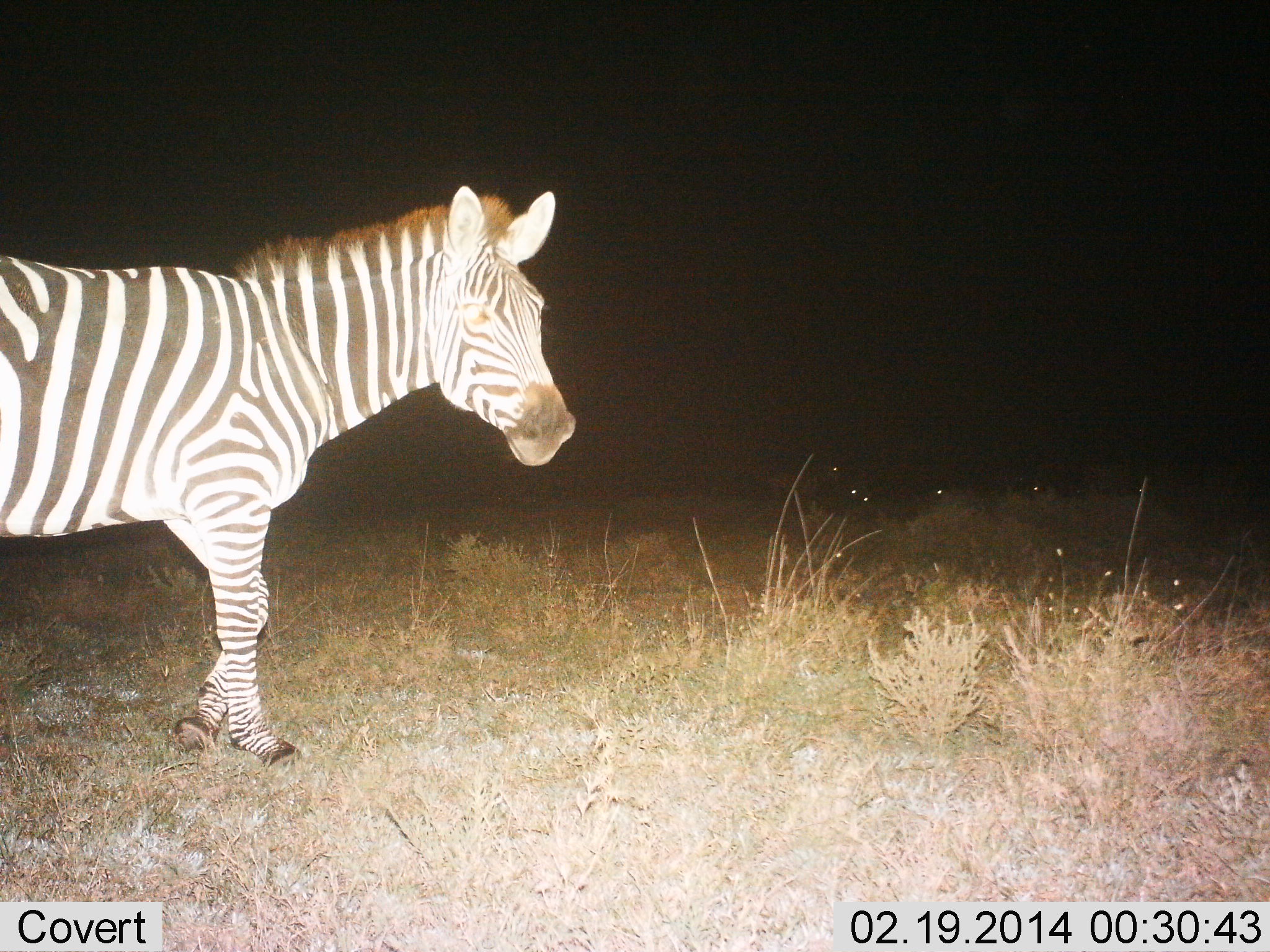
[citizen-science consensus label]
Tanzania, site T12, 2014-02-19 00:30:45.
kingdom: Animalia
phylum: Chordata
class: Mammalia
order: Perissodactyla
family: Equidae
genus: Equus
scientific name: Equus quagga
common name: plains zebra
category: zebra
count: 1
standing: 70%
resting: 0%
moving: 30%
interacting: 0%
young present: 0%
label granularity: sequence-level